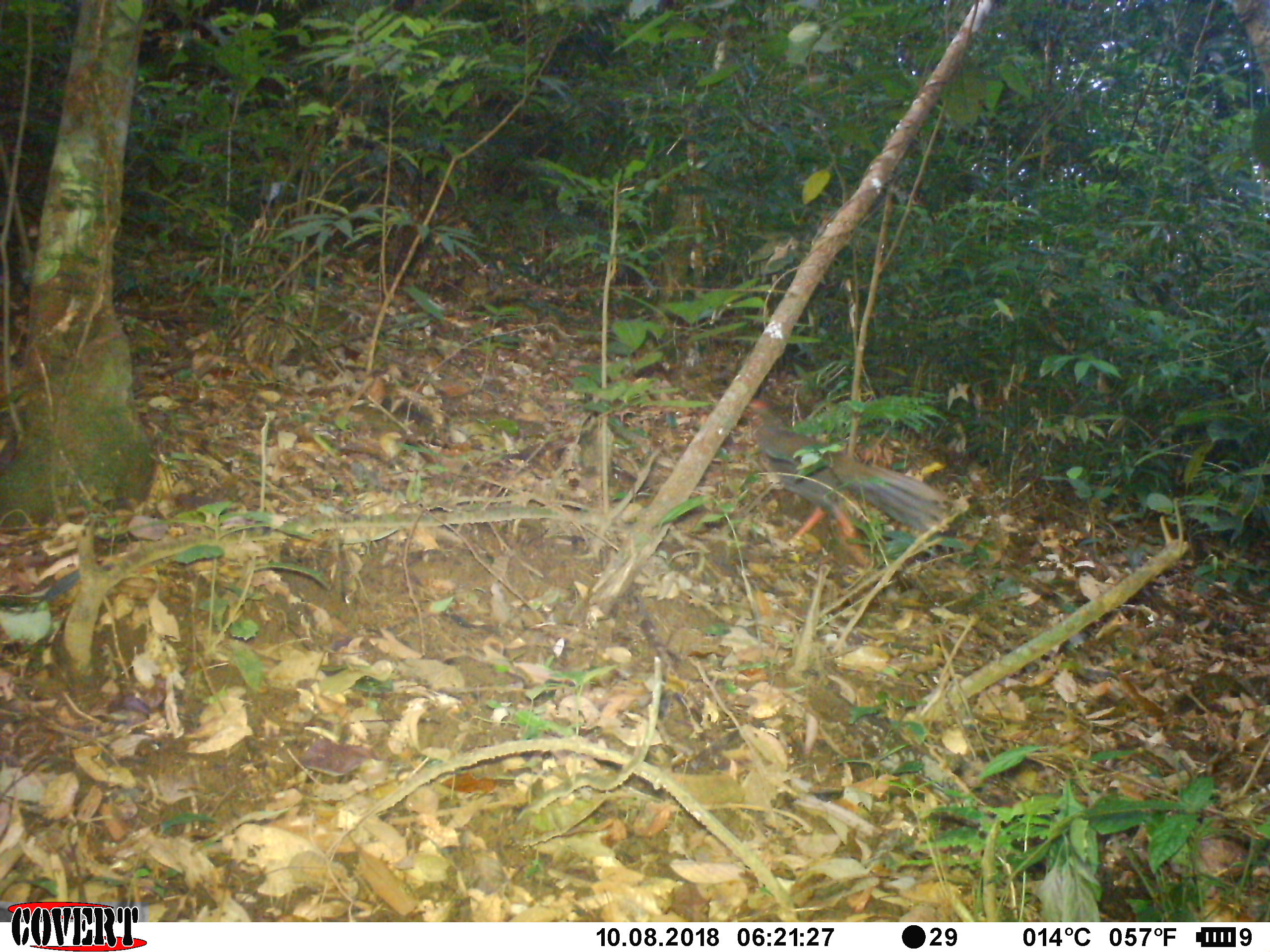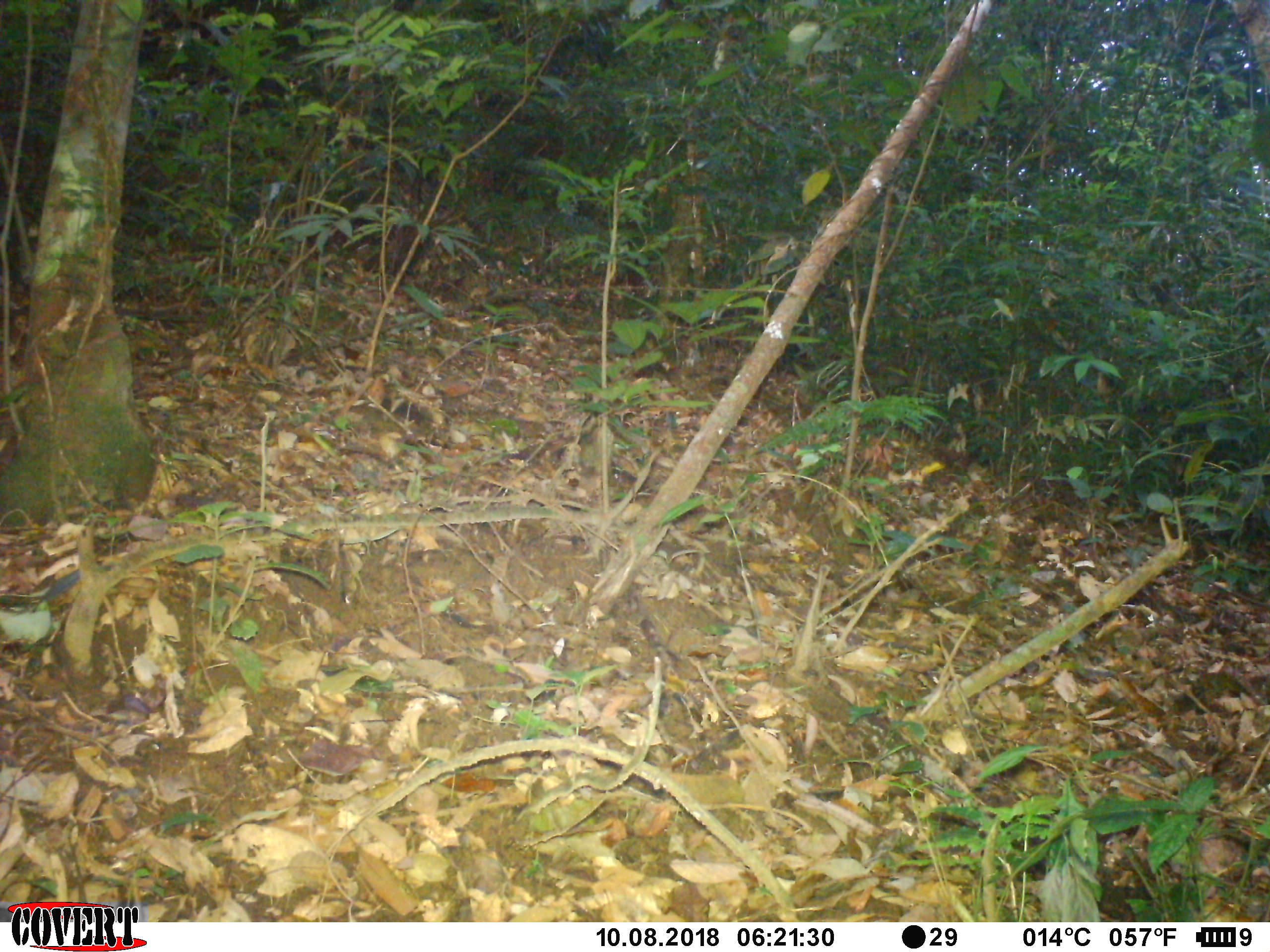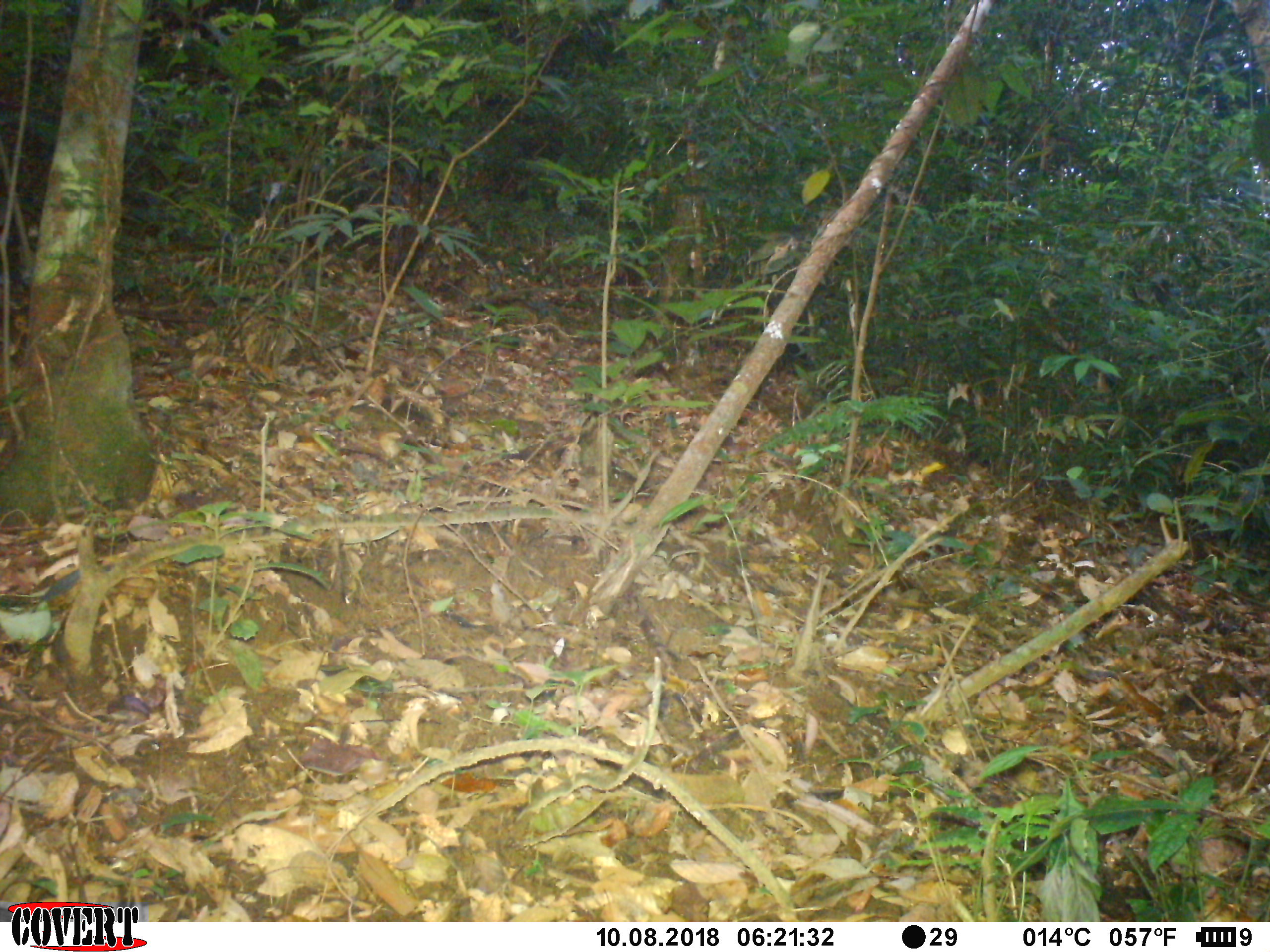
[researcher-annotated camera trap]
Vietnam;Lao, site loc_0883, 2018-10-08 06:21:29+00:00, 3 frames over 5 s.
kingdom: Animalia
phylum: Chordata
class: Aves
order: Galliformes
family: Phasianidae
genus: Lophura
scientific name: Lophura nycthemera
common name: silver pheasant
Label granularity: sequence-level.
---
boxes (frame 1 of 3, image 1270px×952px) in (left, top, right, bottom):
silver pheasant: (740, 399, 952, 580)